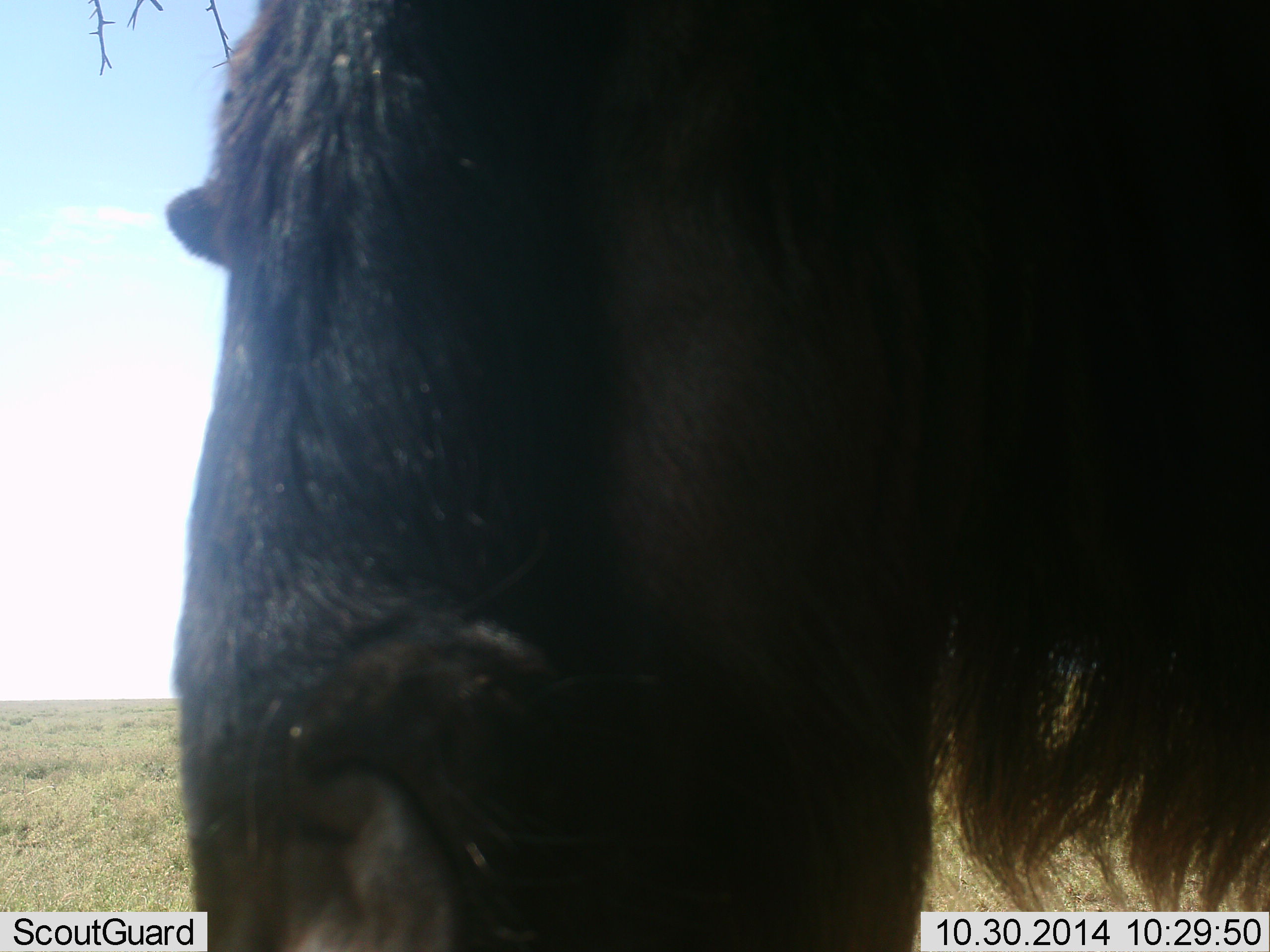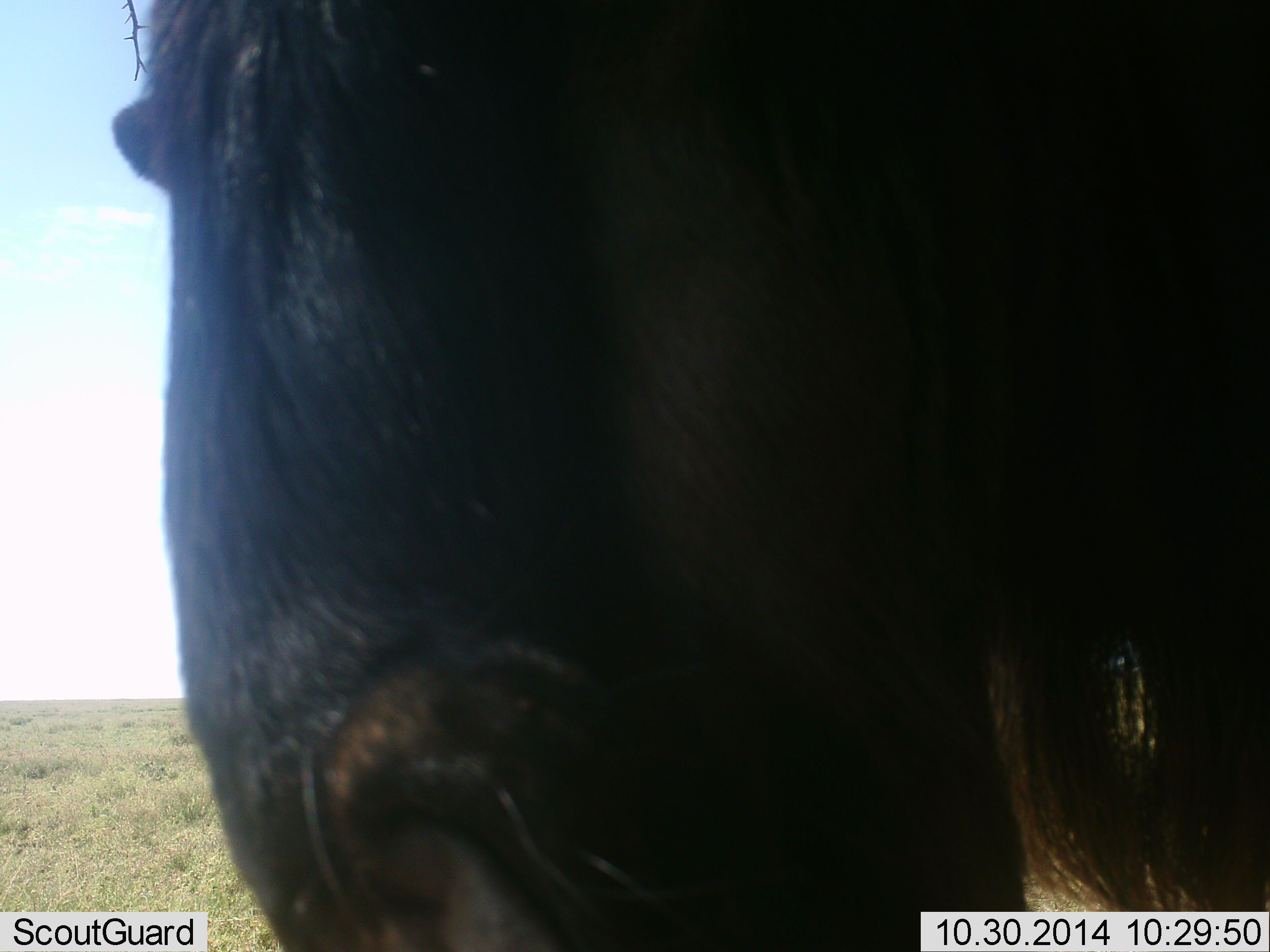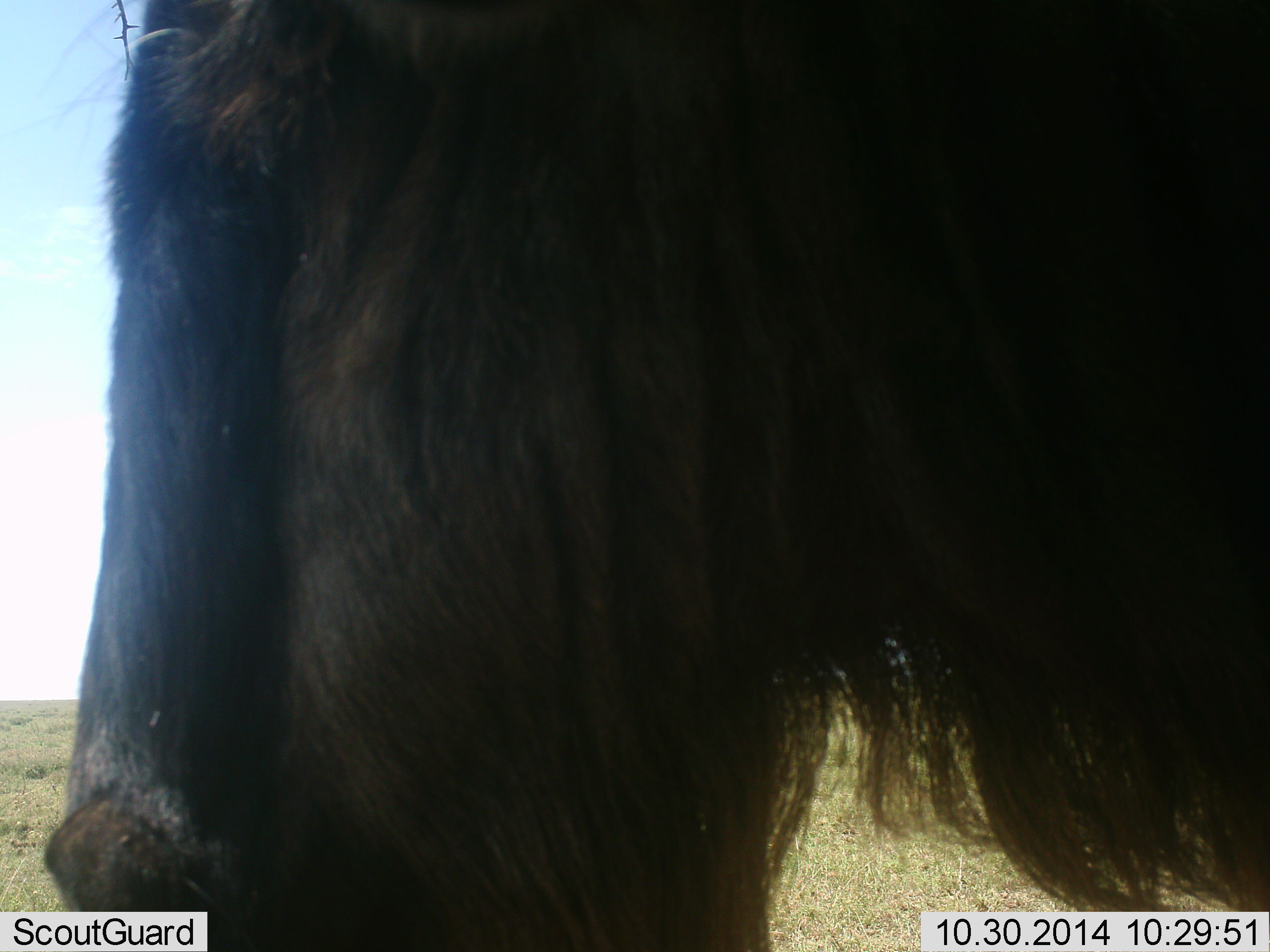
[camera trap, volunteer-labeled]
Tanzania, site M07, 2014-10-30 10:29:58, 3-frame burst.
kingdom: Animalia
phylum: Chordata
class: Mammalia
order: Artiodactyla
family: Bovidae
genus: Connochaetes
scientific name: Connochaetes taurinus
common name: blue wildebeest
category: wildebeest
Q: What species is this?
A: Wildebeest (blue wildebeest) (Connochaetes taurinus).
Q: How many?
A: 1.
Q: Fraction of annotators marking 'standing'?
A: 90%.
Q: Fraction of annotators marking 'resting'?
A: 0%.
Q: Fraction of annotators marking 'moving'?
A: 0%.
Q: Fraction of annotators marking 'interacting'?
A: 10%.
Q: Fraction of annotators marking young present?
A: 0%.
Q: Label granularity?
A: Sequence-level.